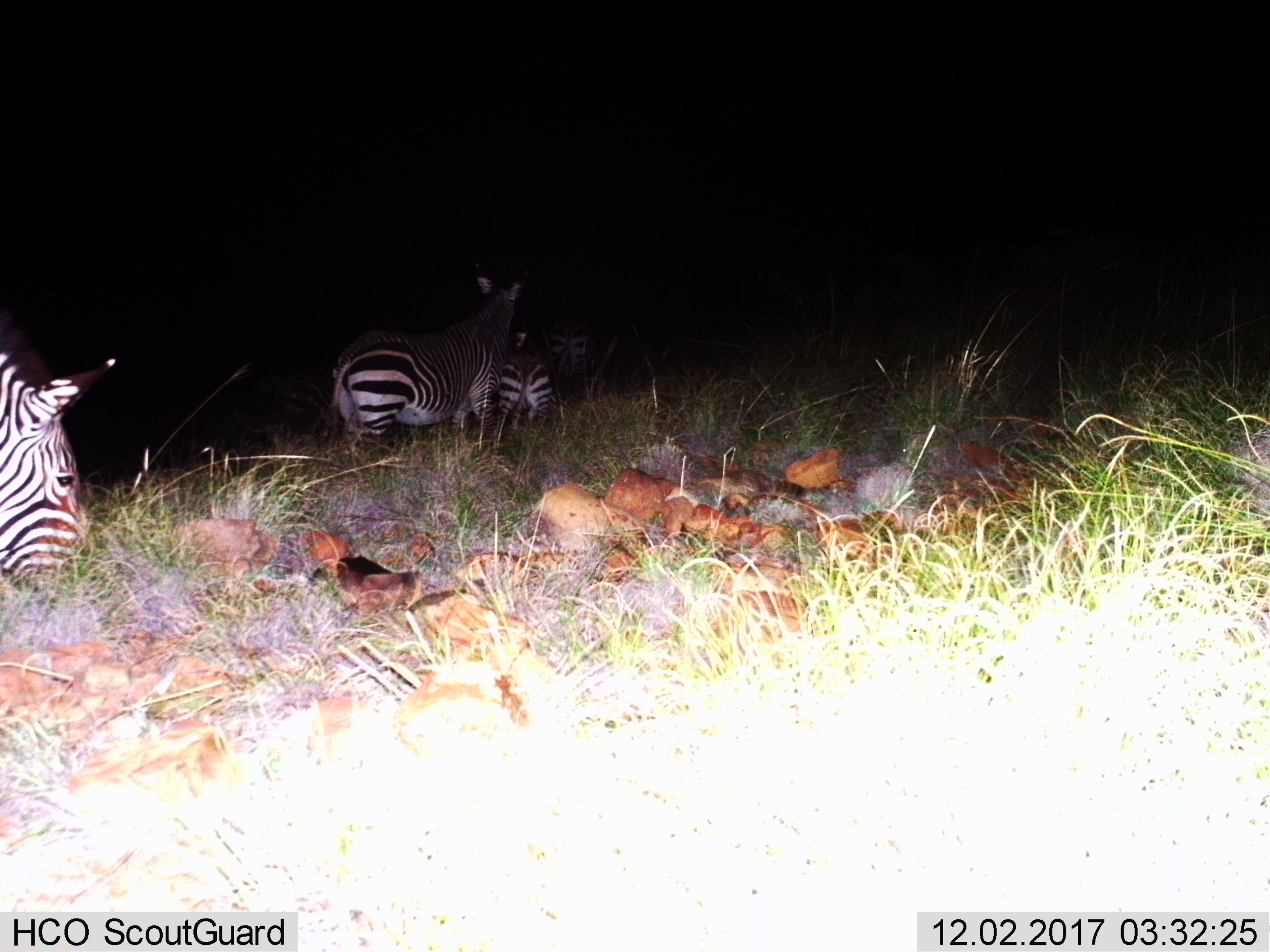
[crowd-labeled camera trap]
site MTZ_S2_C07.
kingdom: Animalia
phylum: Chordata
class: Mammalia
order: Perissodactyla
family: Equidae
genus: Equus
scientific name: Equus zebra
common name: mountain zebra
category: zebramountain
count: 4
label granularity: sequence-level